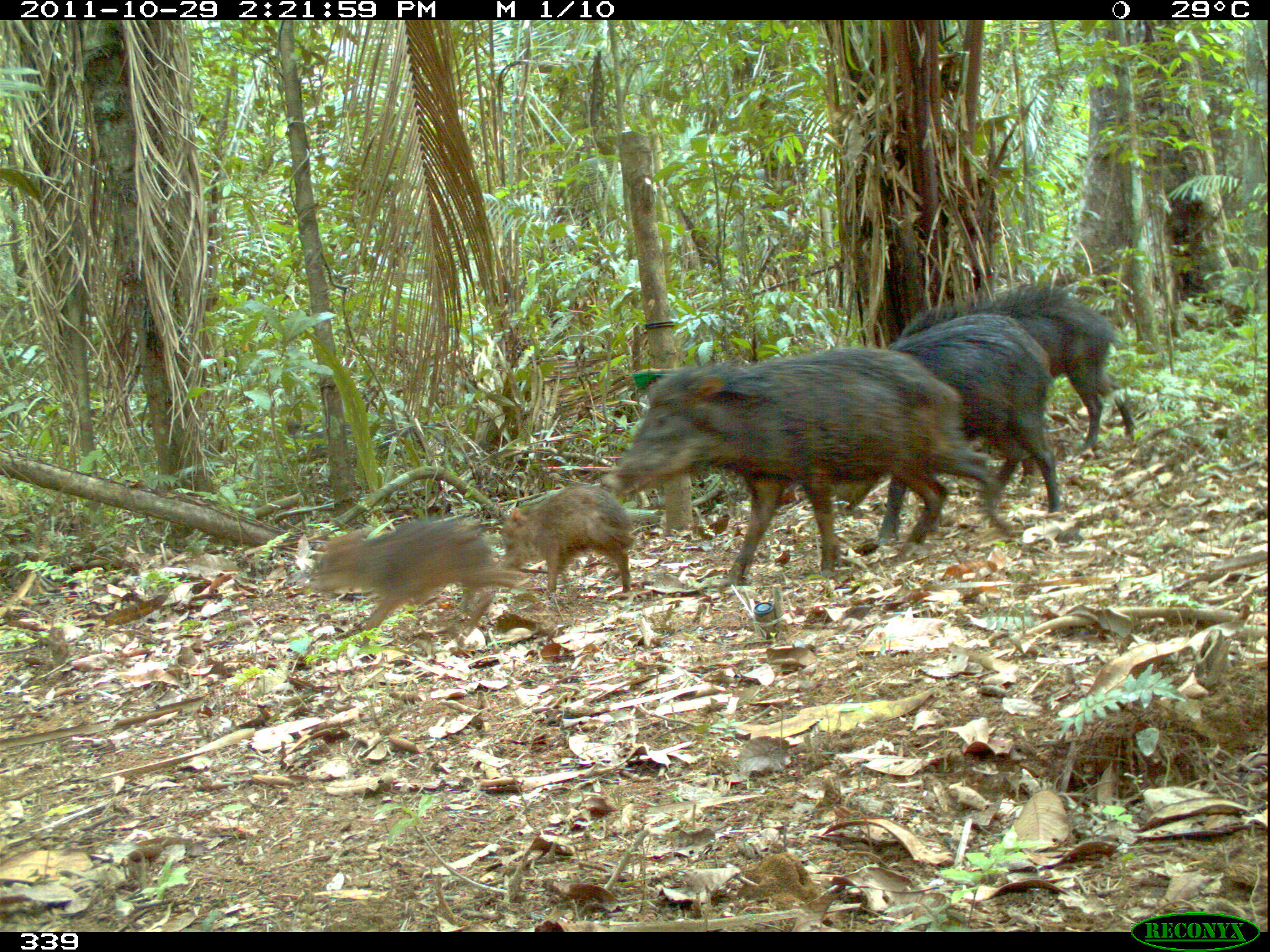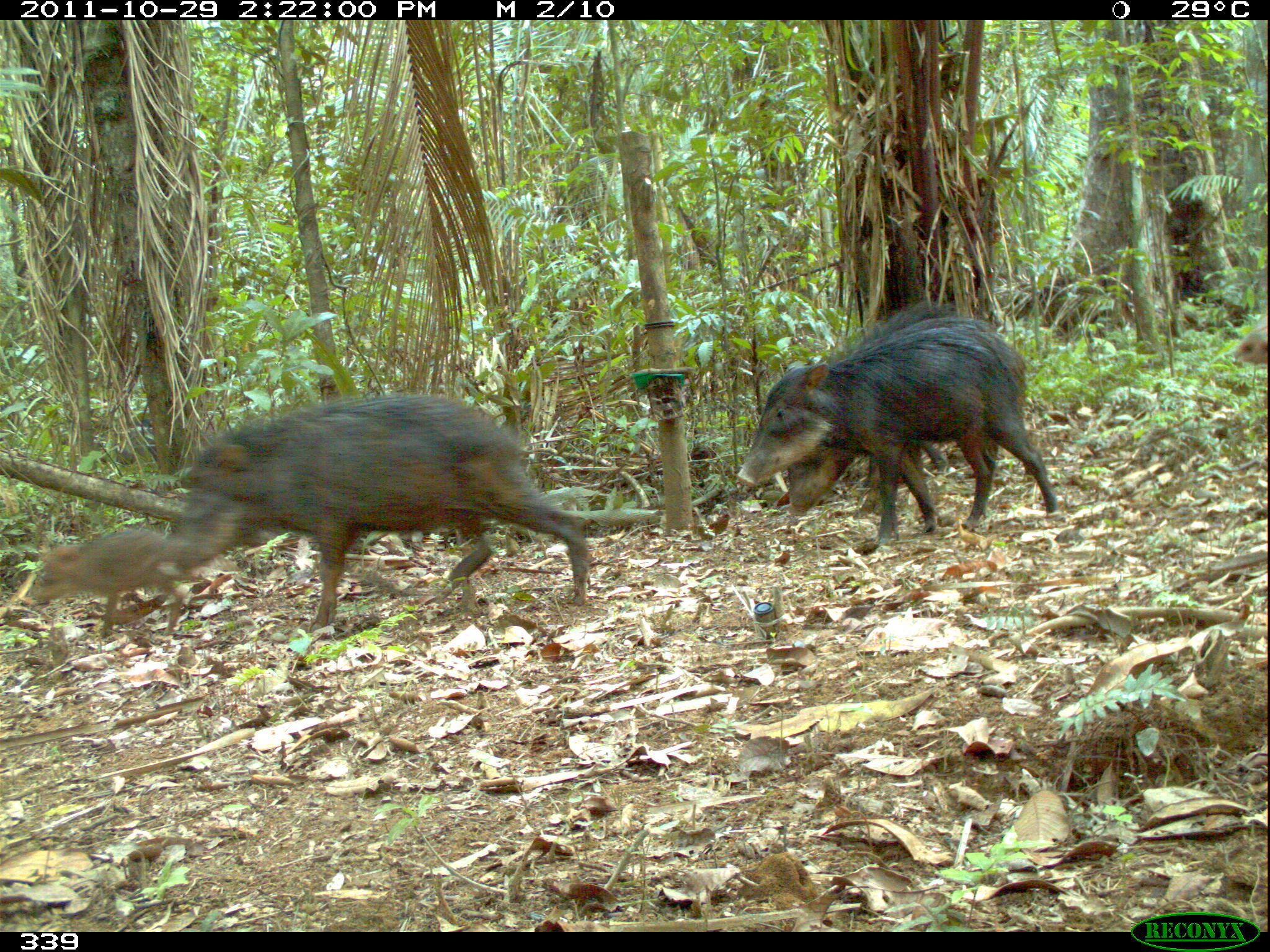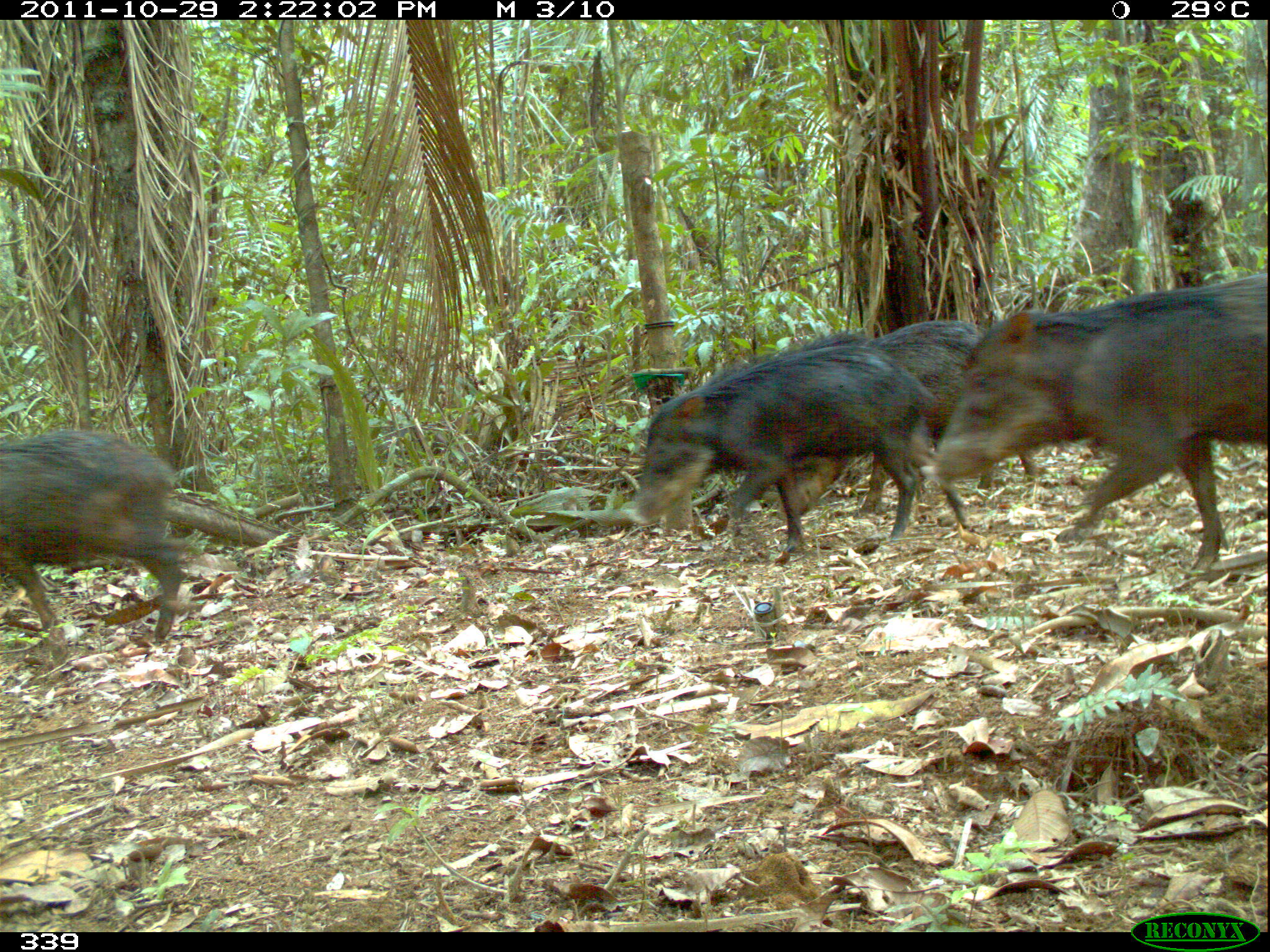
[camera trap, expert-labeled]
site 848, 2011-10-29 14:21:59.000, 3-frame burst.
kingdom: Animalia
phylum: Chordata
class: Mammalia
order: Artiodactyla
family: Tayassuidae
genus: Tayassu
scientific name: Tayassu pecari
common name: white-lipped peccary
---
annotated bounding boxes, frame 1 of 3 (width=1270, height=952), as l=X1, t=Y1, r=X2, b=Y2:
tayassu pecari: l=602, t=344, r=1015, b=586; l=836, t=312, r=1055, b=548; l=897, t=278, r=1136, b=476; l=313, t=515, r=501, b=641; l=502, t=482, r=633, b=597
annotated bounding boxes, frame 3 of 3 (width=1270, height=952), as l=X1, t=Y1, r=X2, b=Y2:
tayassu pecari: l=936, t=272, r=1269, b=579; l=621, t=338, r=931, b=557; l=783, t=318, r=1037, b=515; l=0, t=425, r=201, b=644